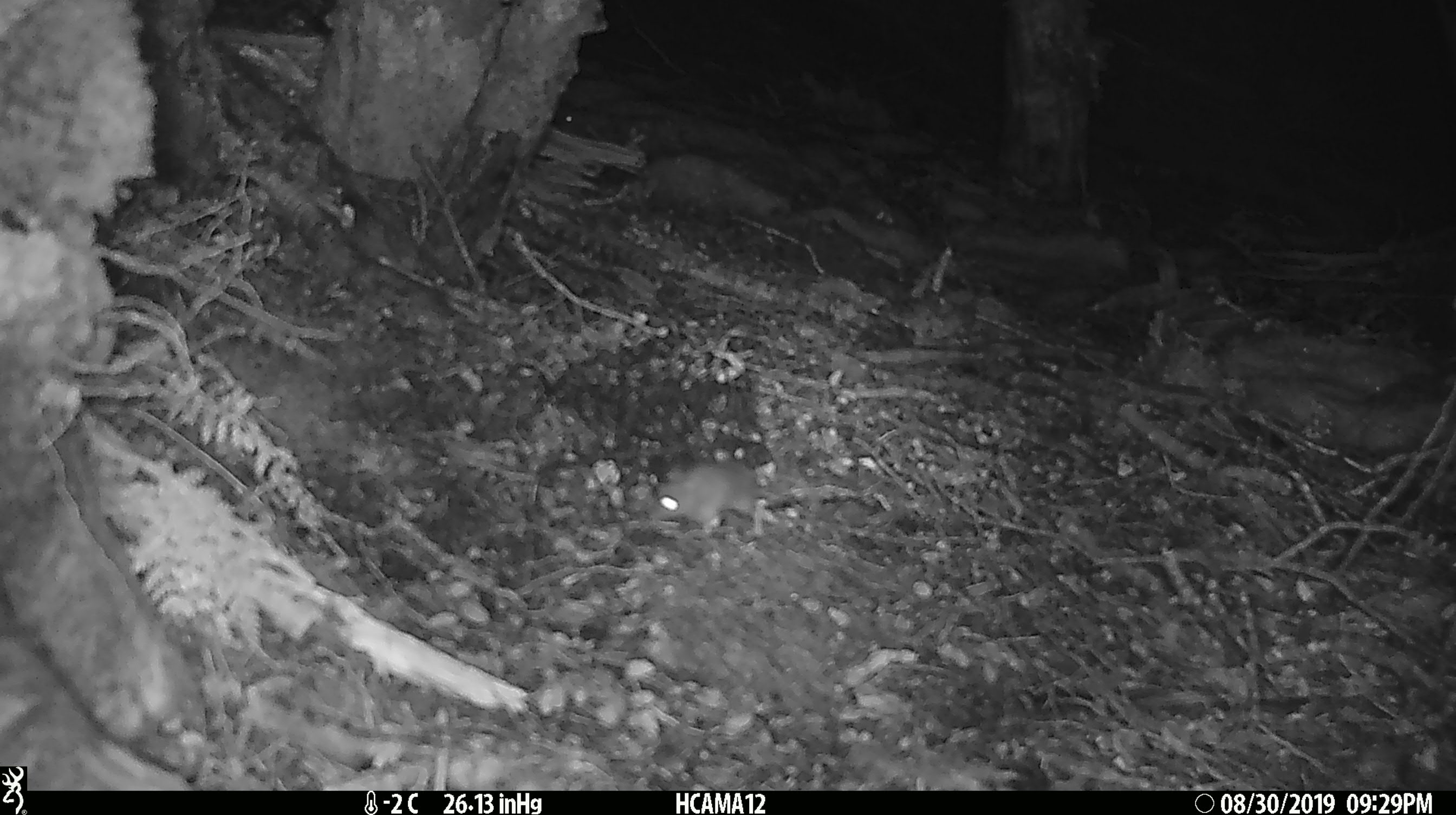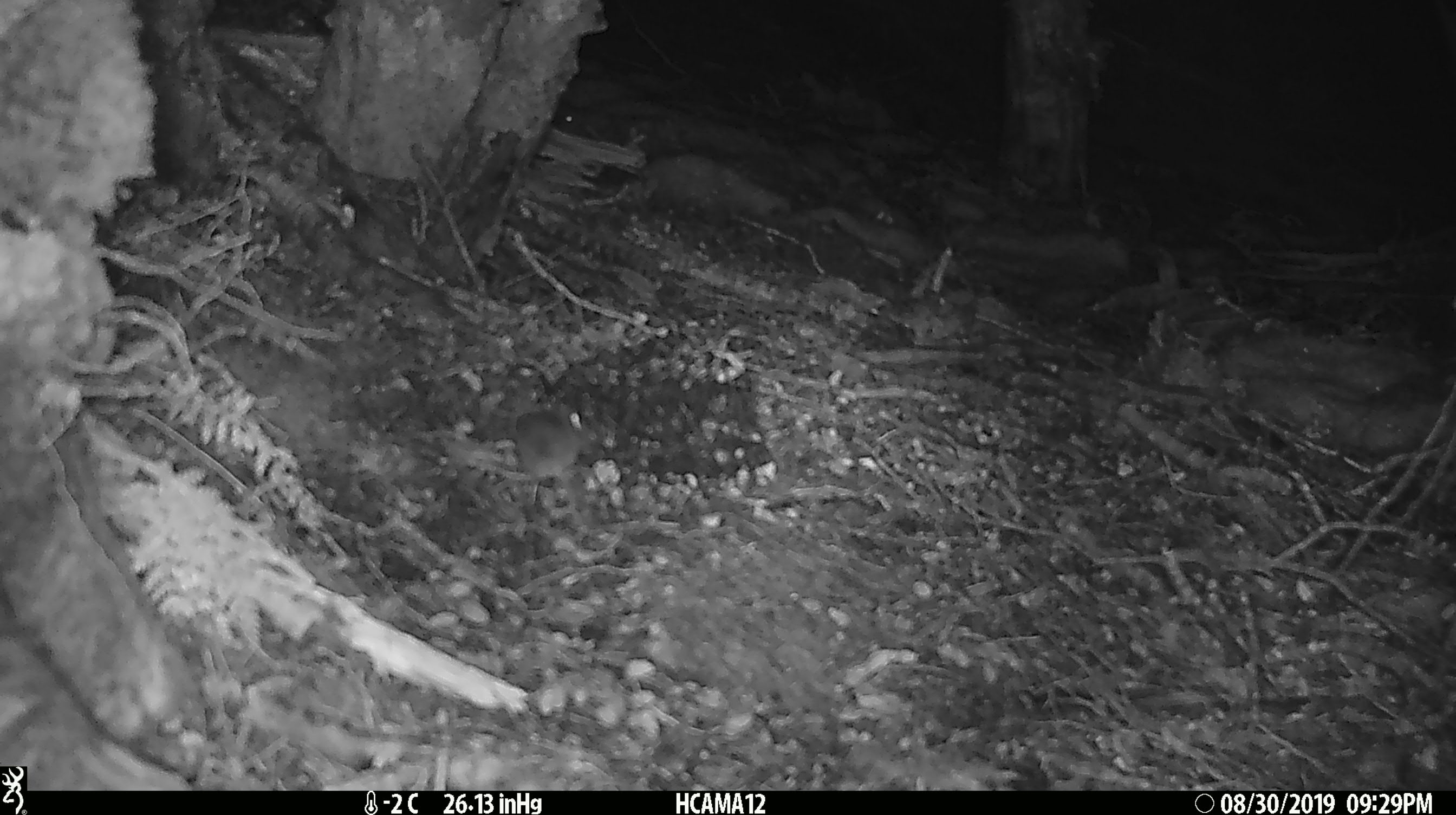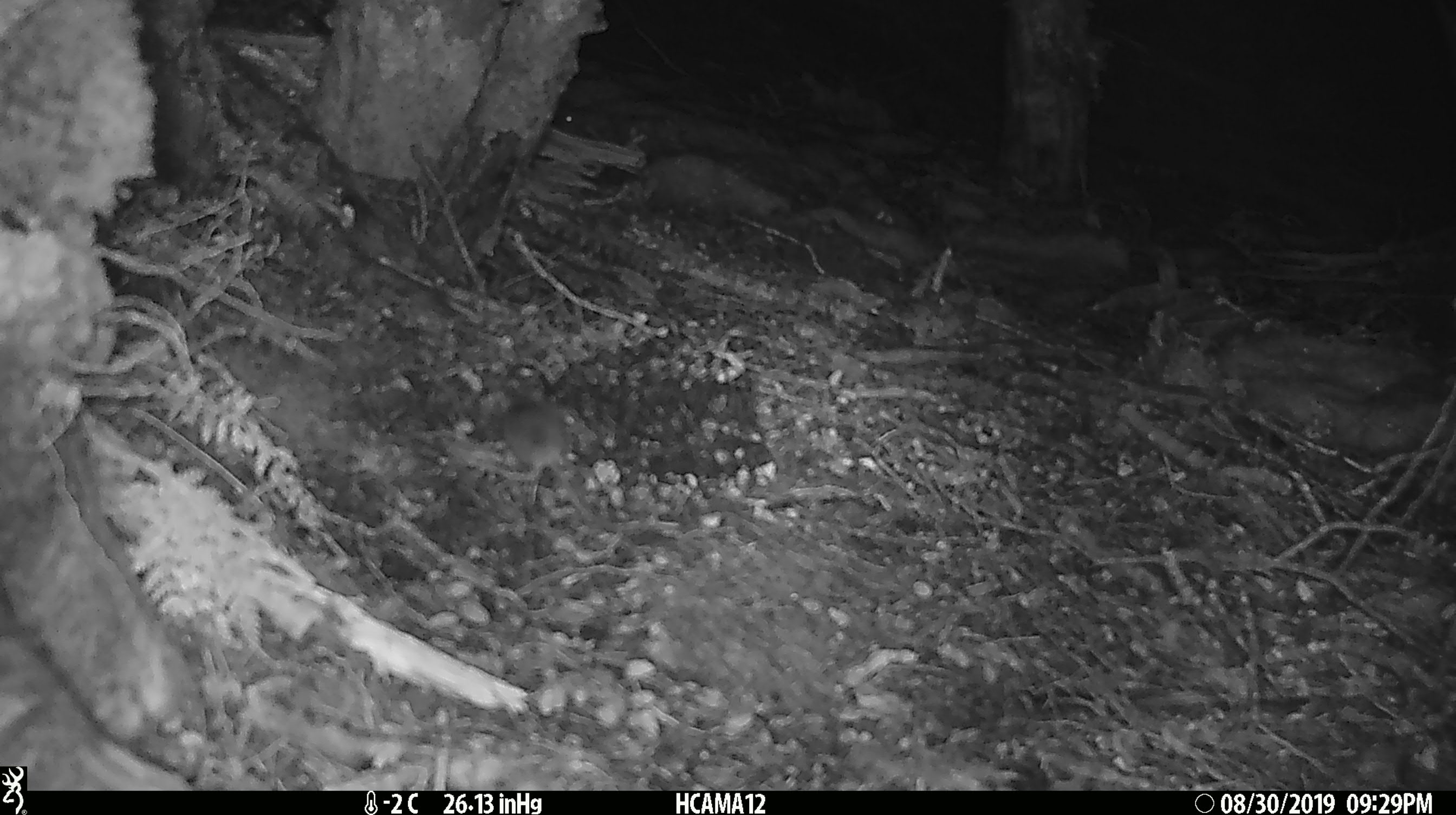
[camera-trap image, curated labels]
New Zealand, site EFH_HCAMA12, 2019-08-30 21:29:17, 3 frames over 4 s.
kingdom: Animalia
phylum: Chordata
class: Mammalia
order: Rodentia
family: Muridae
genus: Mus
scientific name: Mus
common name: mouse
Mouse (Mus).